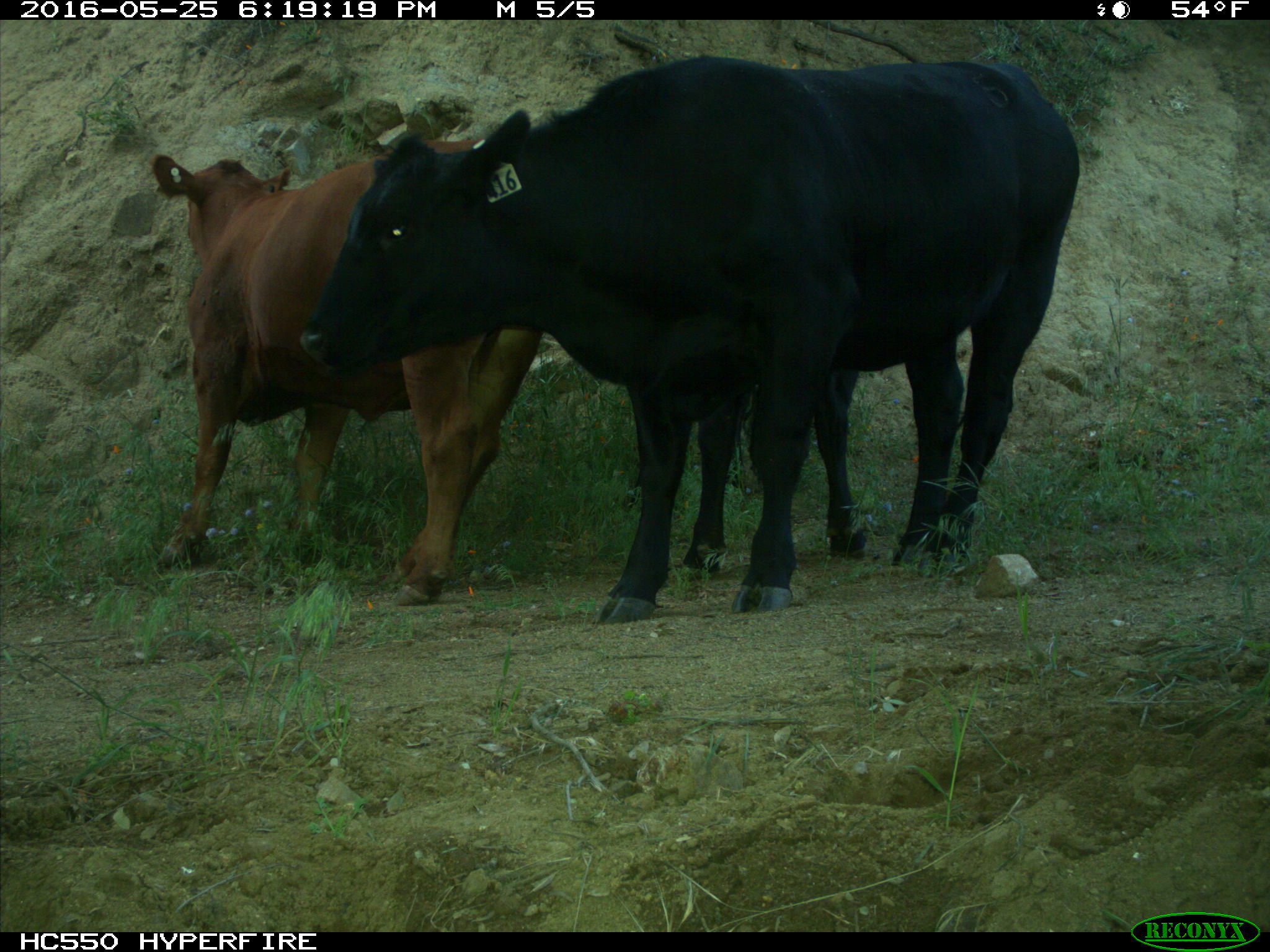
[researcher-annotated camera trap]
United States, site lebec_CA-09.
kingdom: Animalia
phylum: Chordata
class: Mammalia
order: Artiodactyla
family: Bovidae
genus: Bos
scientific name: Bos taurus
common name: domestic cow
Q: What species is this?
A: Bos taurus (domestic cow).